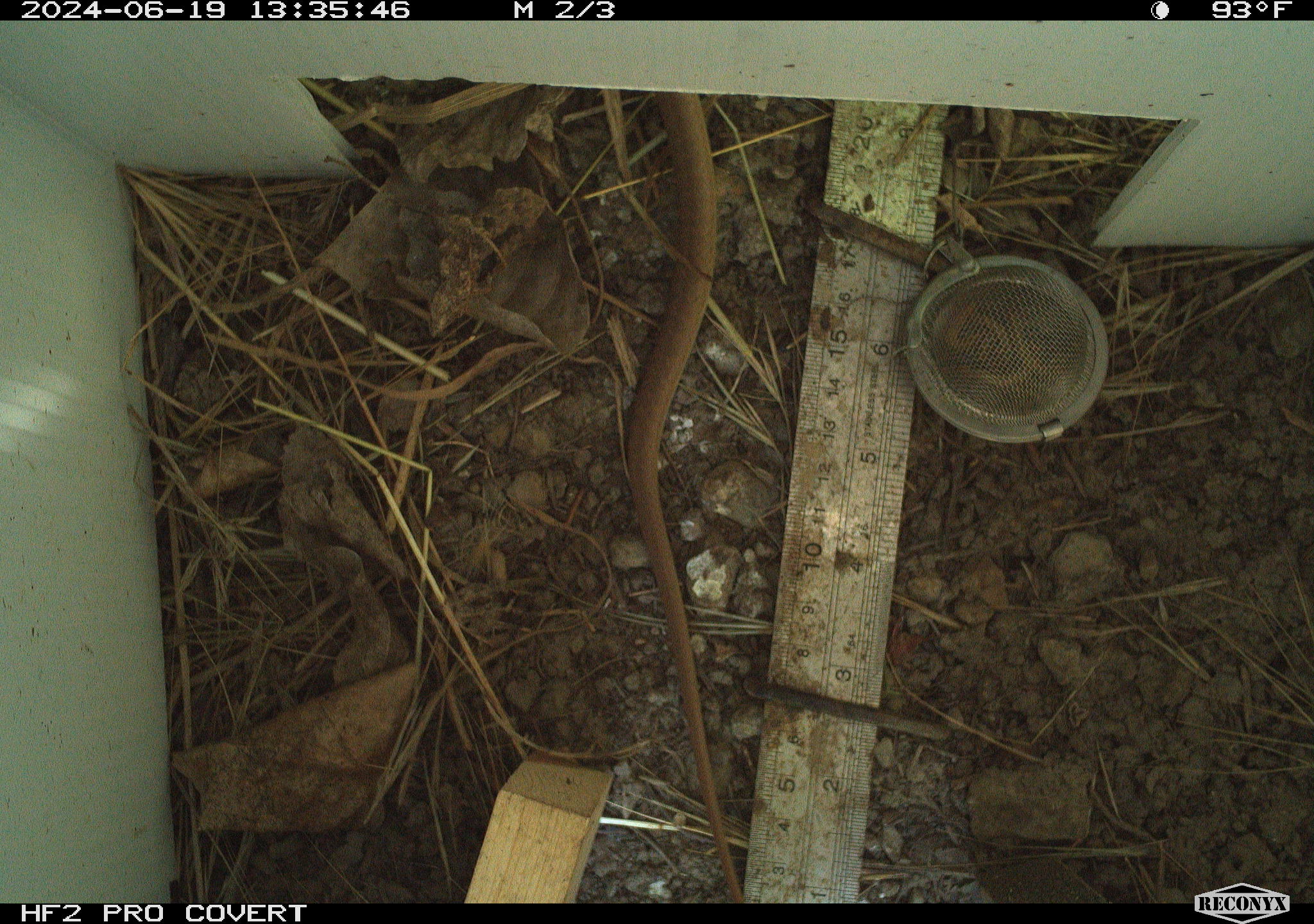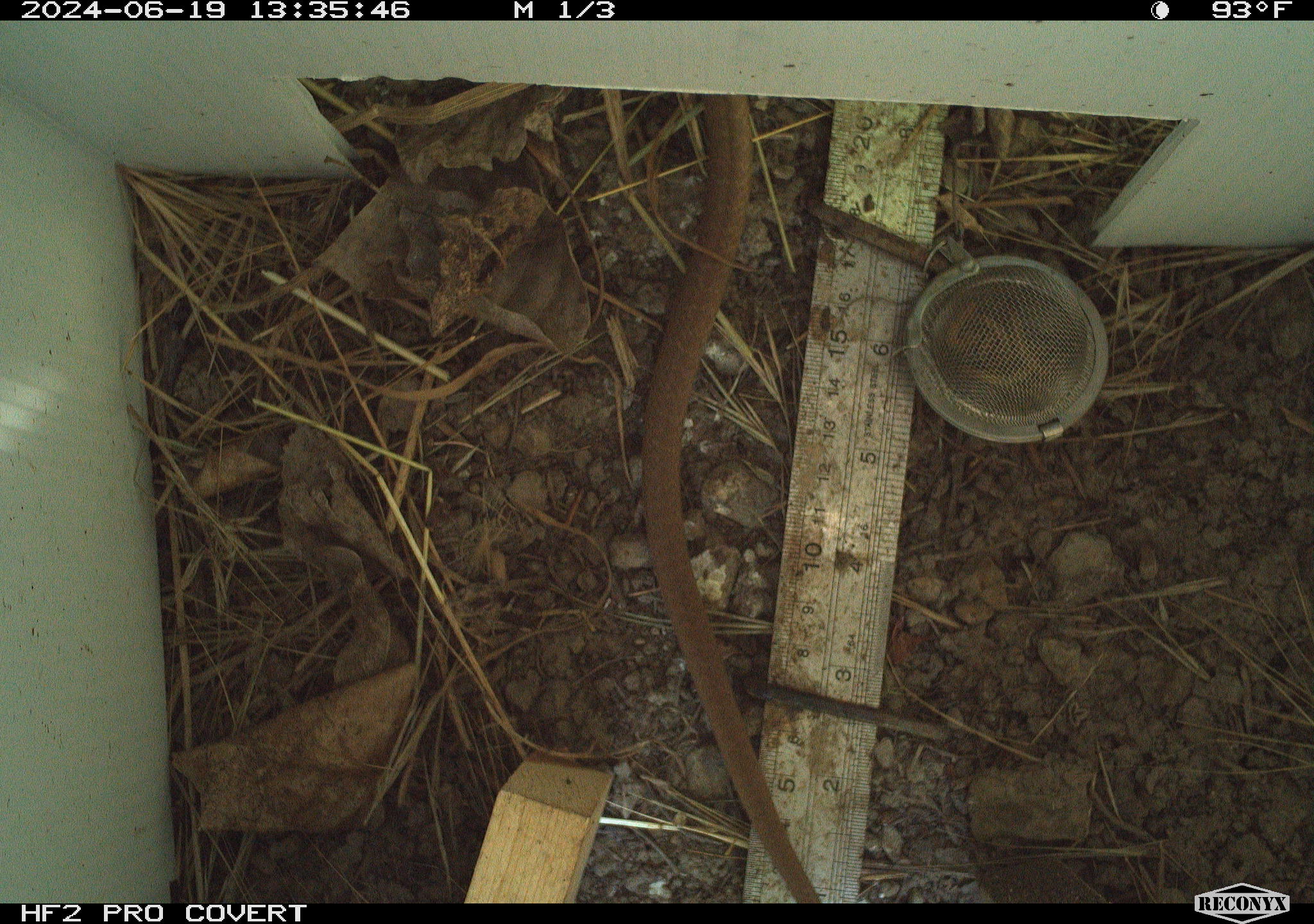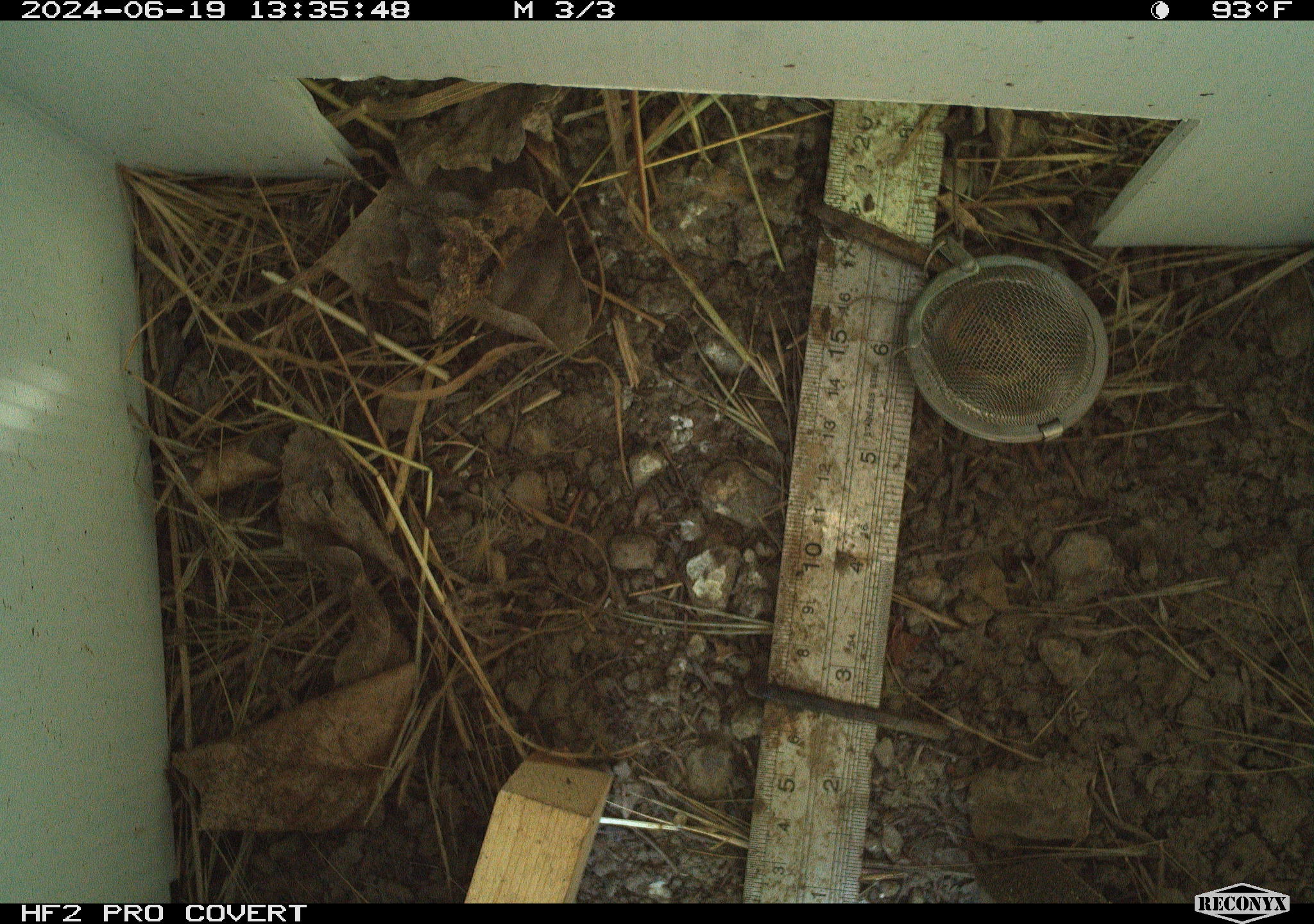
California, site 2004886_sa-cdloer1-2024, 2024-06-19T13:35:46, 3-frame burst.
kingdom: Animalia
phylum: Chordata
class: Reptilia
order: Squamata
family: Colubridae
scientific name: Colubridae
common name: colubrid snakes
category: colubridae family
Colubridae family (colubrid snakes) (Colubridae).